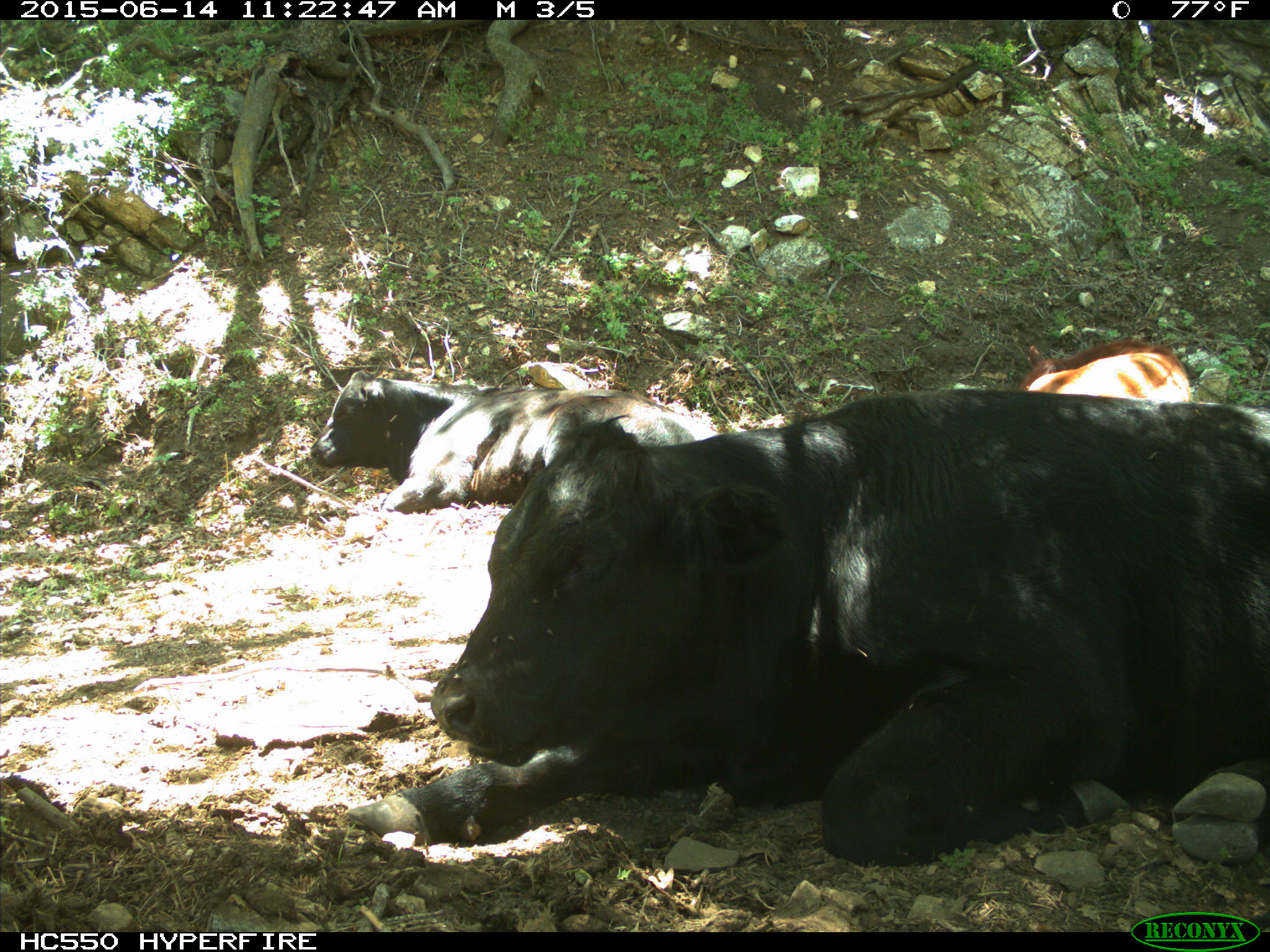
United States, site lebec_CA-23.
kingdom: Animalia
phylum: Chordata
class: Mammalia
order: Artiodactyla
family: Bovidae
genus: Bos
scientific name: Bos taurus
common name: domestic cow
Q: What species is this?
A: Bos taurus (domestic cow).